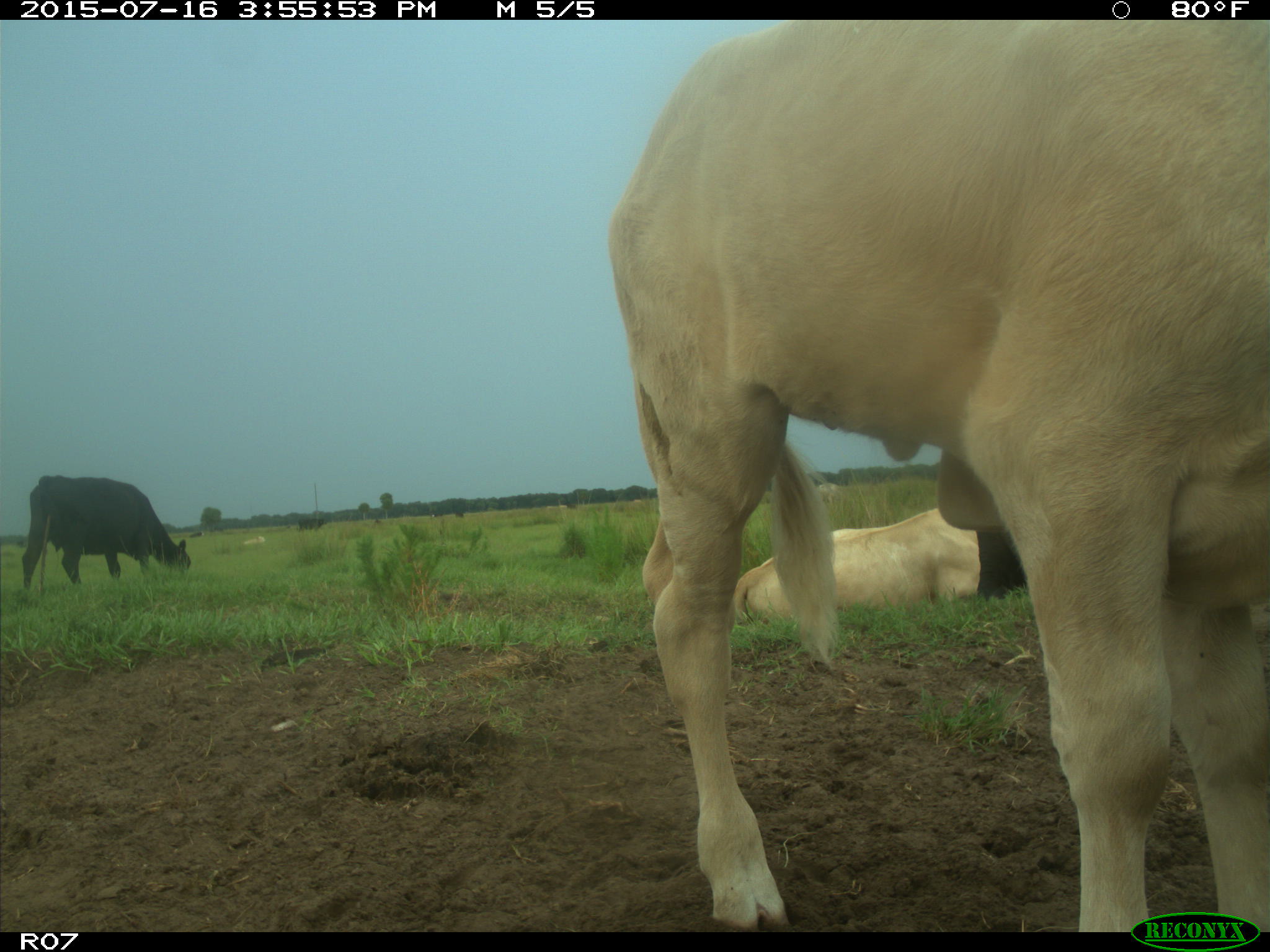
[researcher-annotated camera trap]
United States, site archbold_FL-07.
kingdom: Animalia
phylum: Chordata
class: Mammalia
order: Artiodactyla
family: Bovidae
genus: Bos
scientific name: Bos taurus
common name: domestic cow